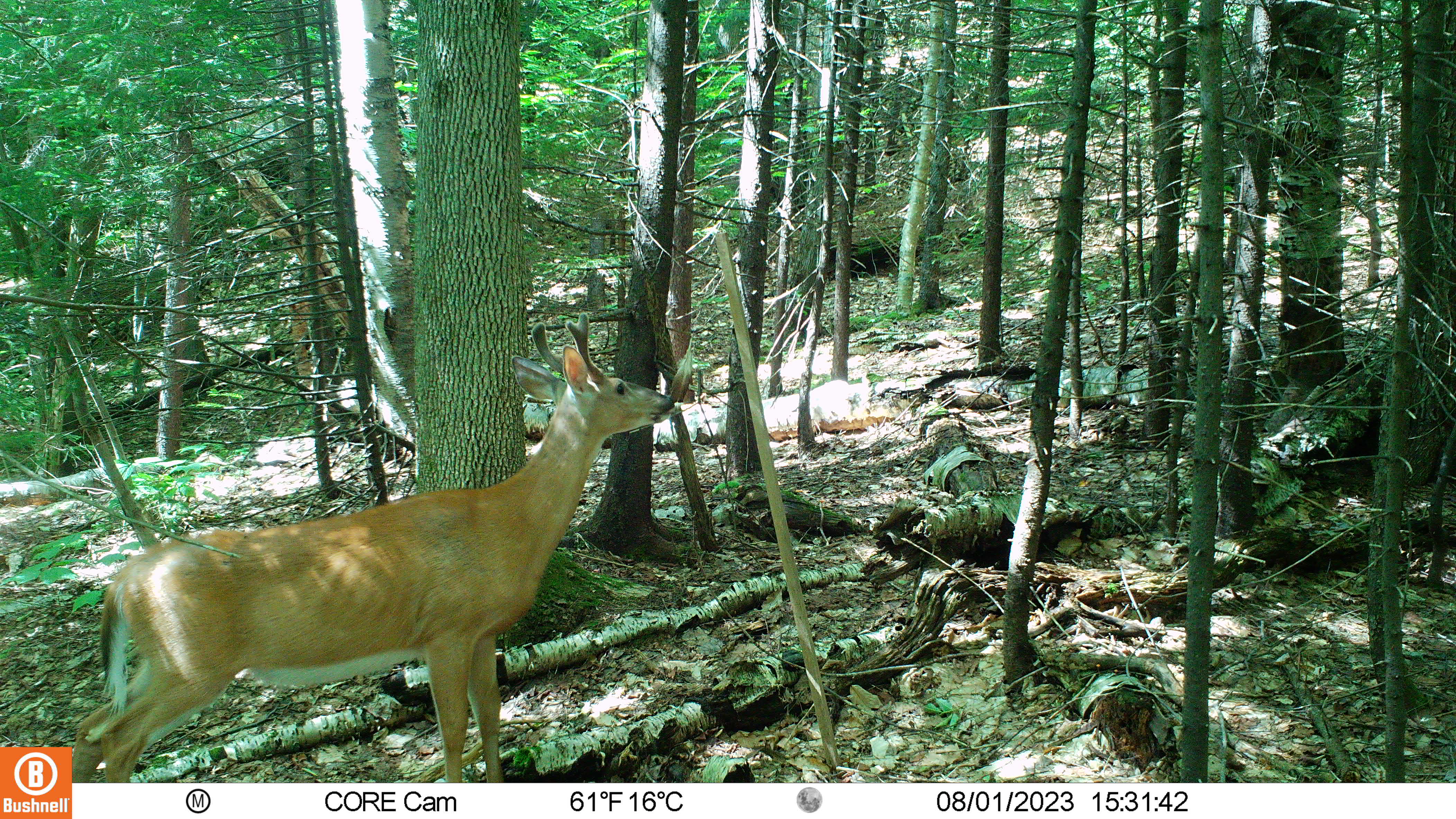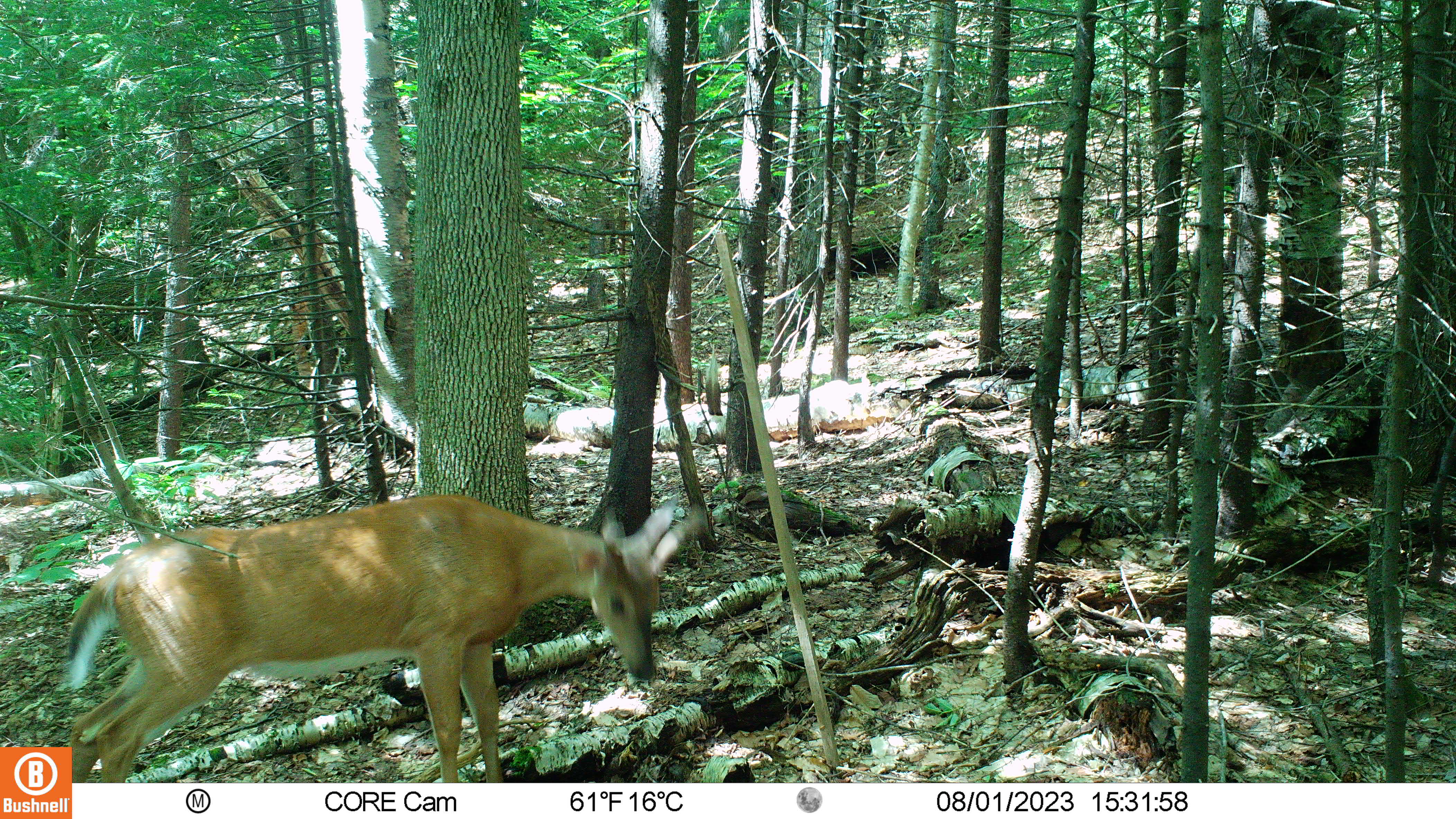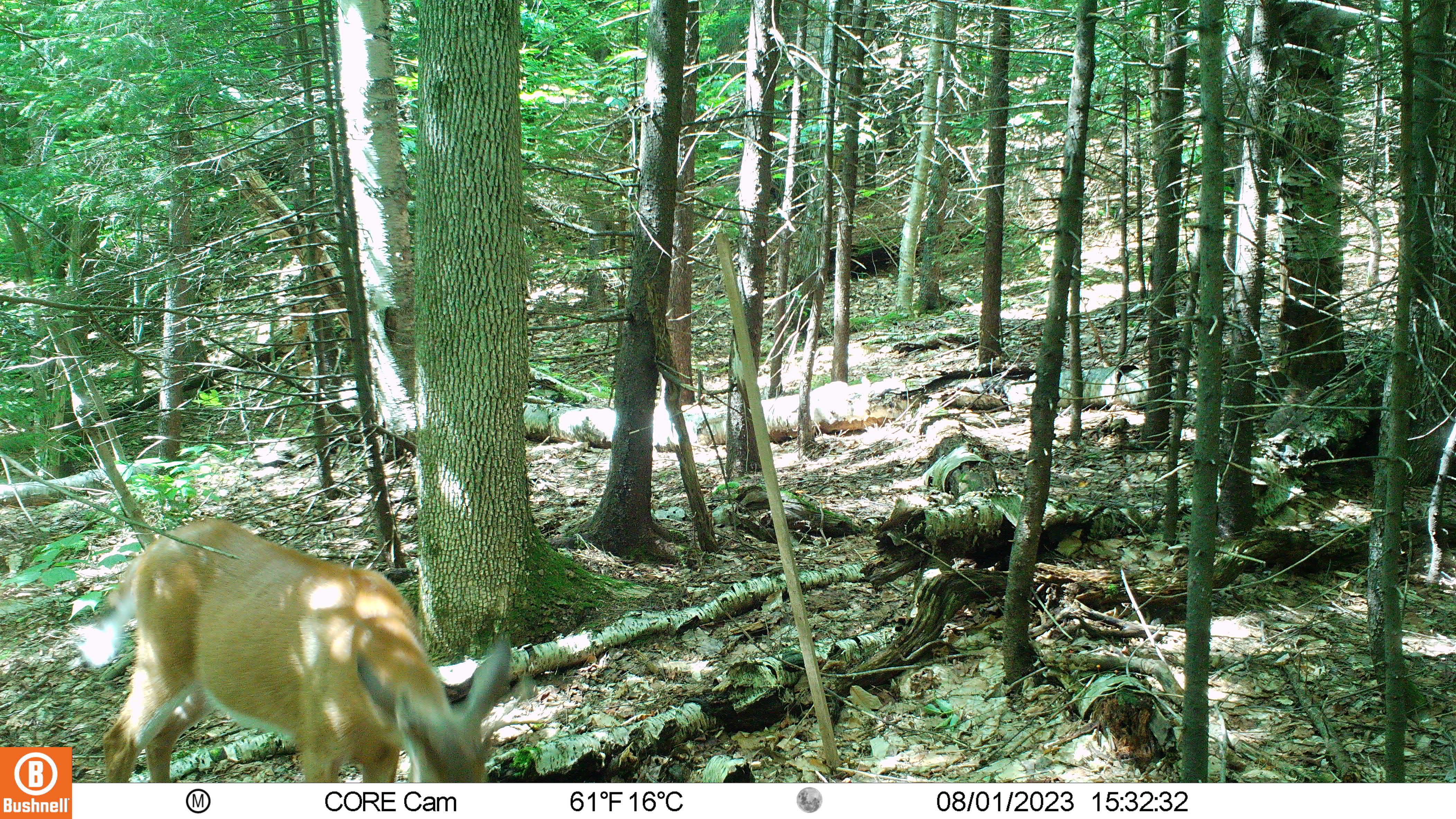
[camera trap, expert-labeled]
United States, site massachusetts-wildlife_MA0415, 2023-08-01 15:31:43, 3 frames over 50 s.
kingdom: Animalia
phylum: Chordata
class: Mammalia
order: Artiodactyla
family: Cervidae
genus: Odocoileus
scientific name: Odocoileus virginianus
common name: white-tailed deer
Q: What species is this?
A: White-tailed deer (Odocoileus virginianus).